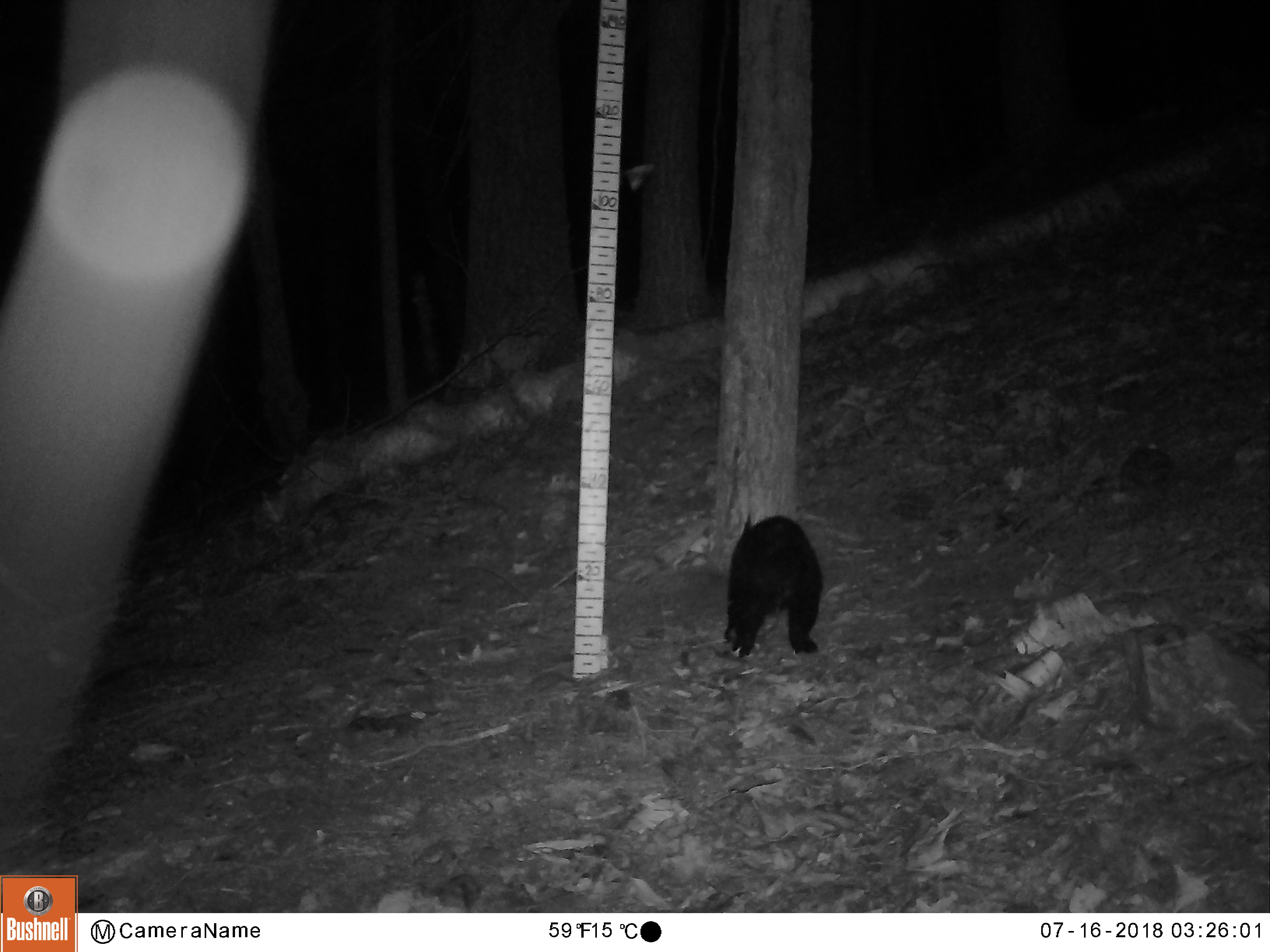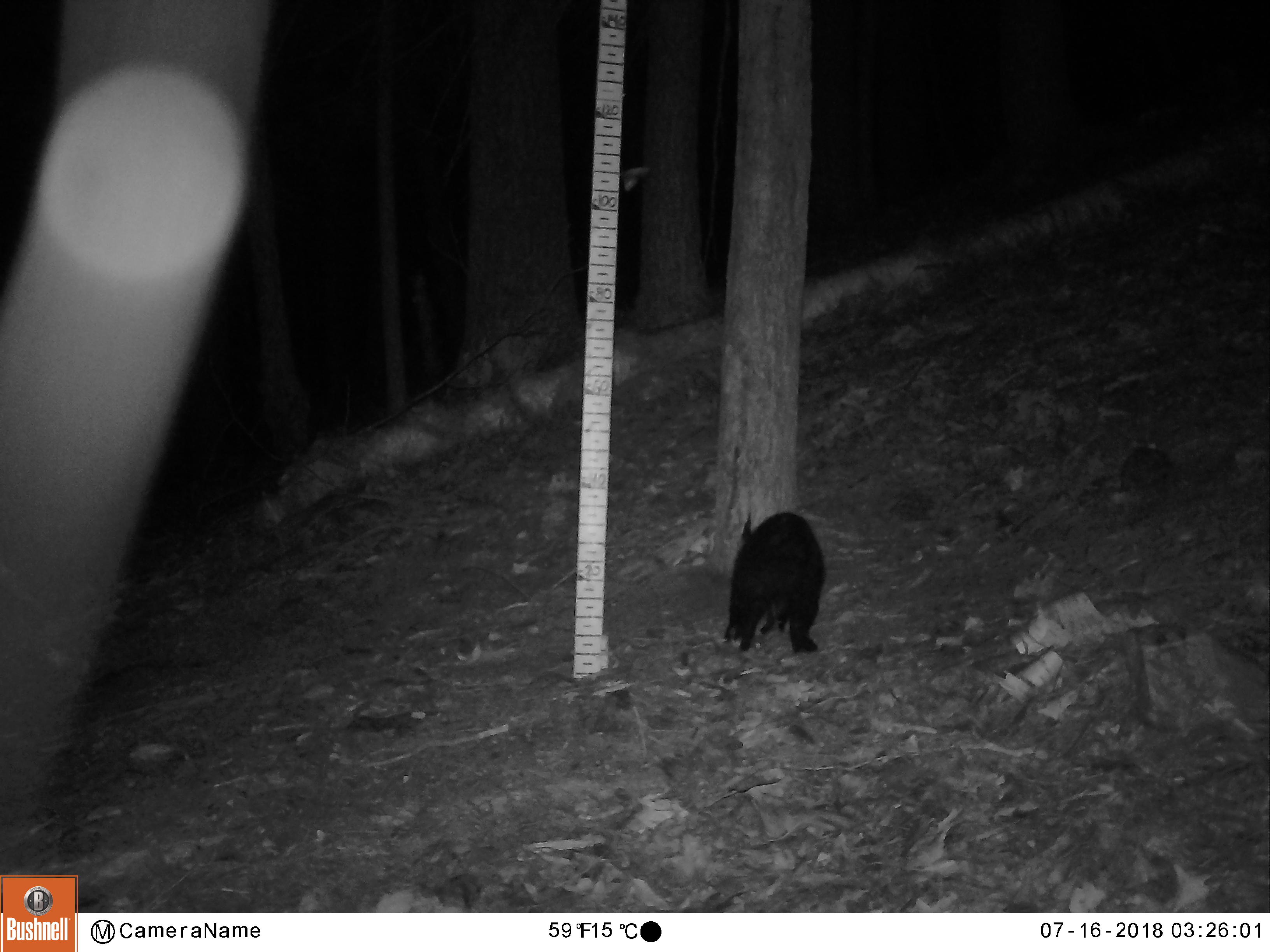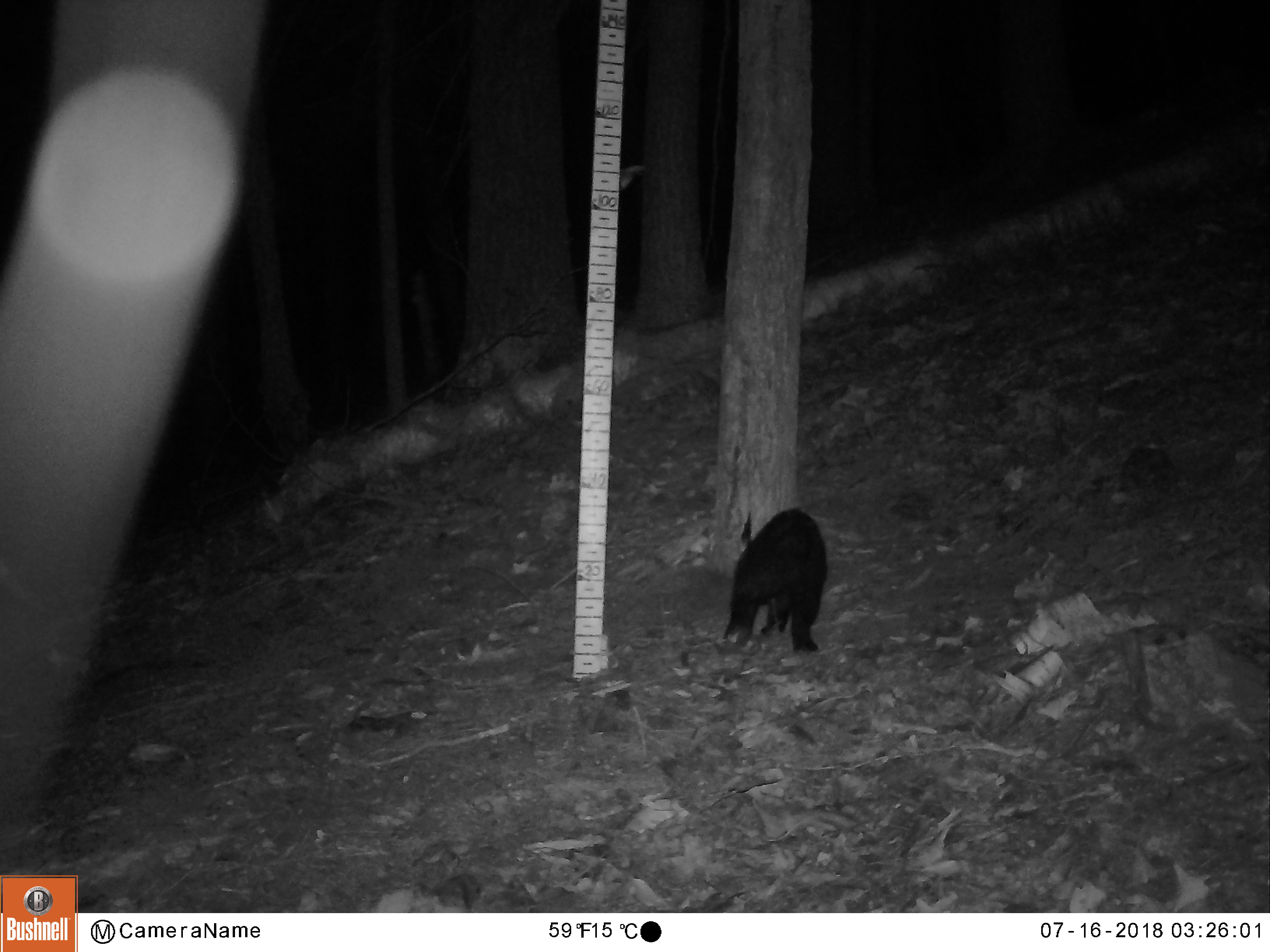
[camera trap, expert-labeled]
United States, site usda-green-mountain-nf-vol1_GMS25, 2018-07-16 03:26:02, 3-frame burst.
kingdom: Animalia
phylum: Chordata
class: Mammalia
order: Carnivora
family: Mustelidae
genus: Pekania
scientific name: Pekania pennanti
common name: fisher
Fisher (Pekania pennanti).